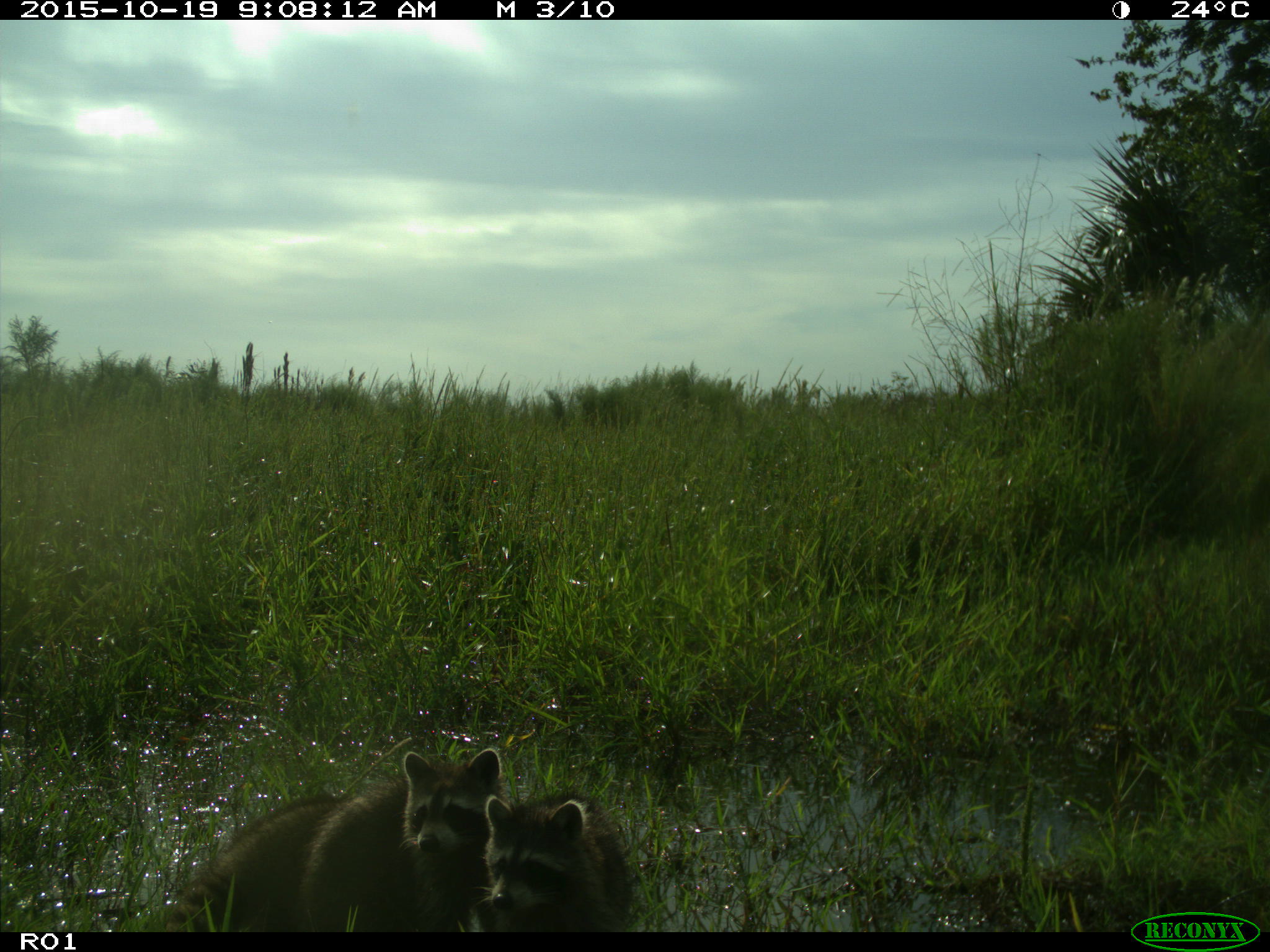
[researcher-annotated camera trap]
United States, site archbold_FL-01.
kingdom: Animalia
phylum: Chordata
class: Mammalia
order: Carnivora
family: Procyonidae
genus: Procyon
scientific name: Procyon lotor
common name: common raccoon